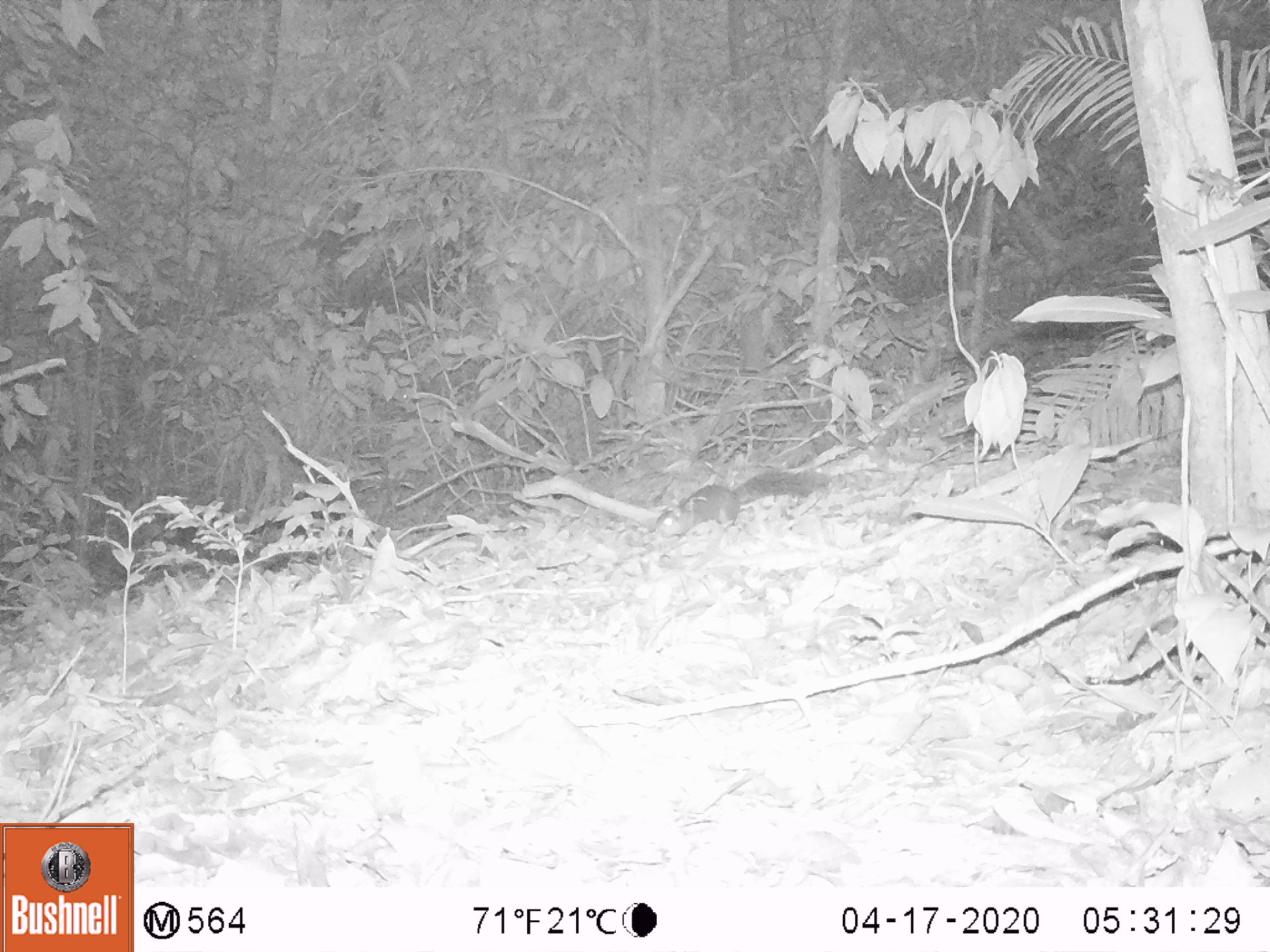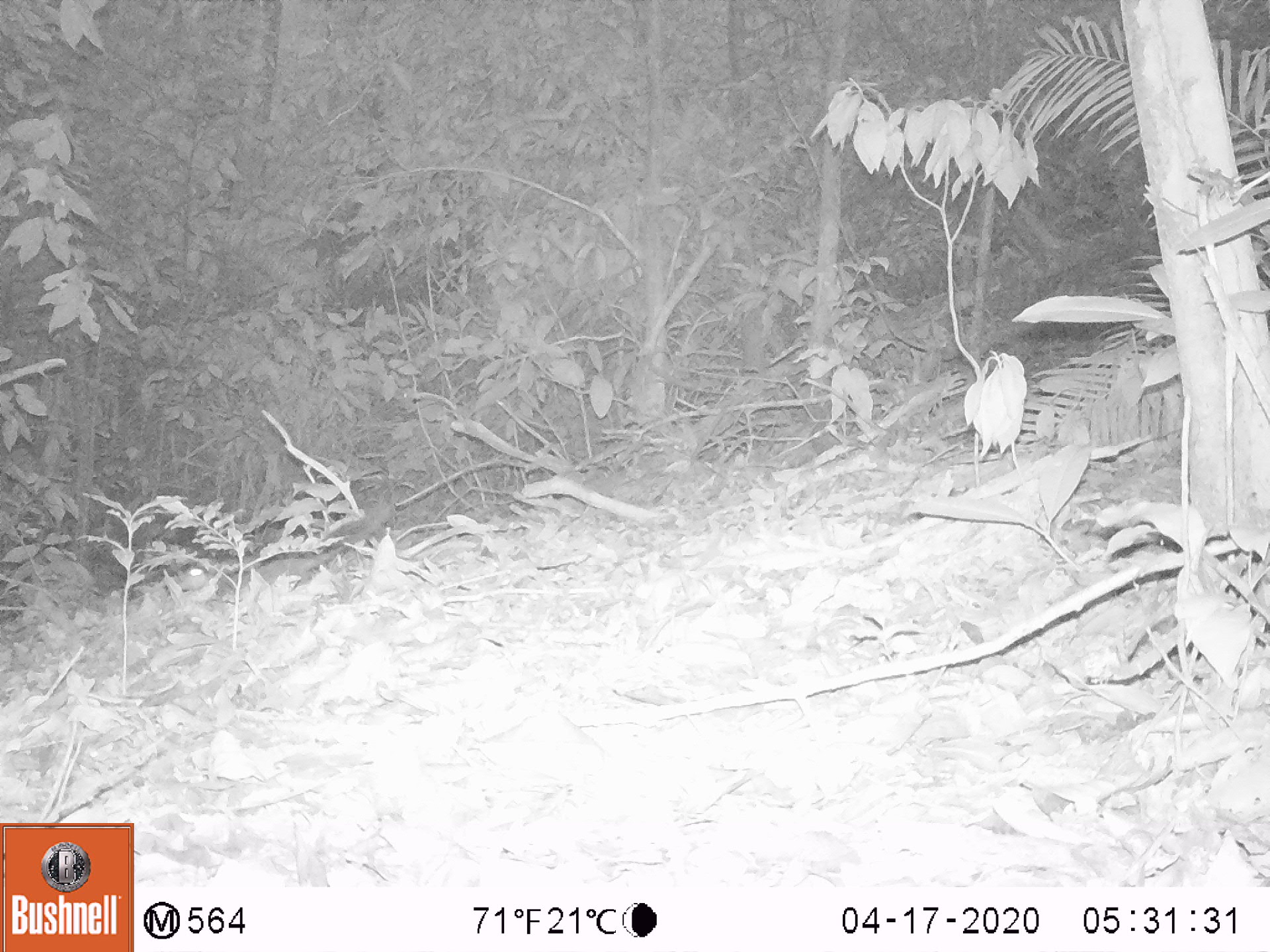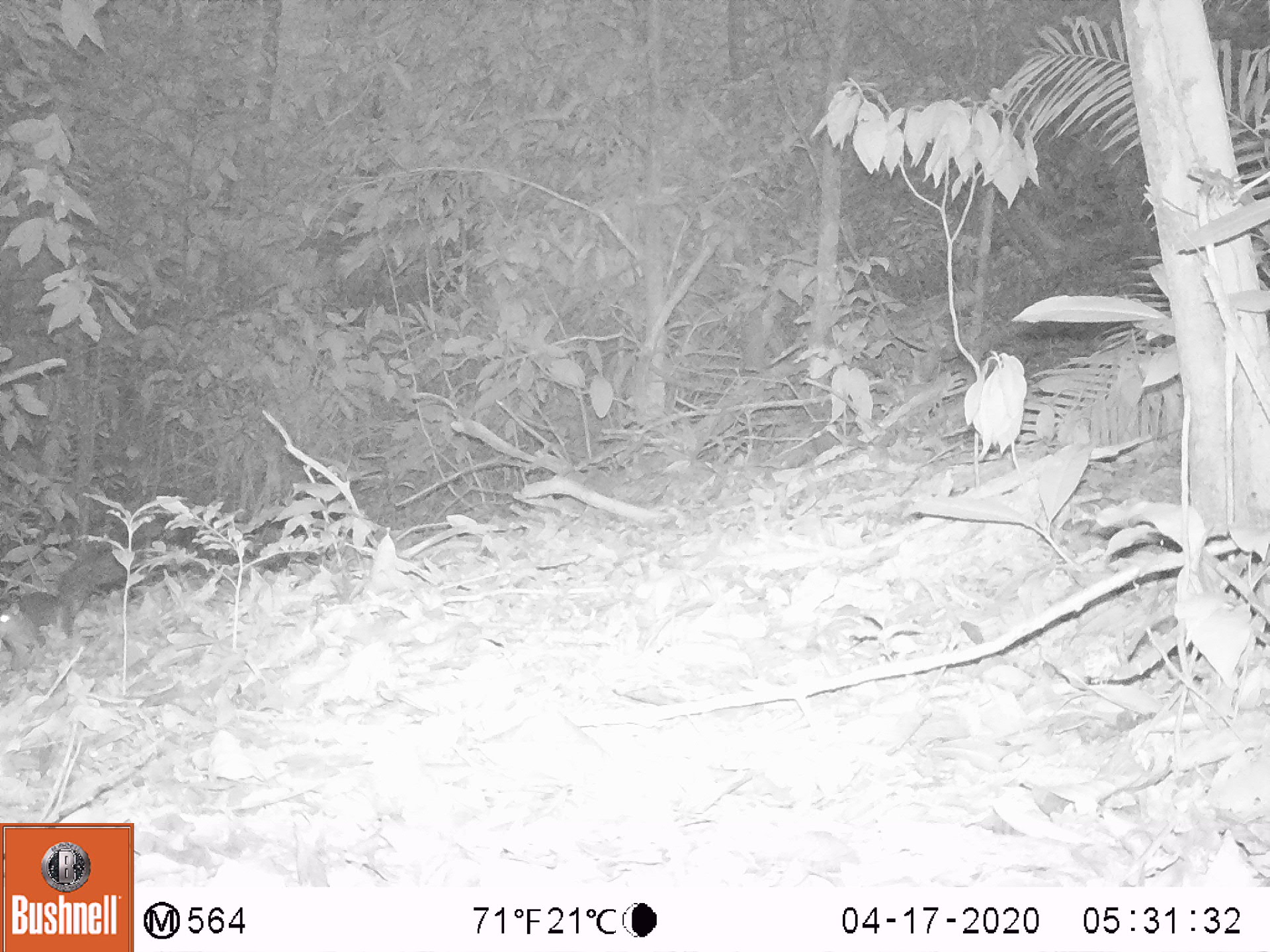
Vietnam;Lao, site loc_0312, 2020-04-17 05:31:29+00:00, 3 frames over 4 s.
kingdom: Animalia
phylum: Chordata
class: Mammalia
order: Rodentia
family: Sciuridae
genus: Dremomys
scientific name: Dremomys rufigenis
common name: red-cheeked squirrel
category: red cheeked squirrel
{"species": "red cheeked squirrel (red-cheeked squirrel) (Dremomys rufigenis)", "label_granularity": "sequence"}